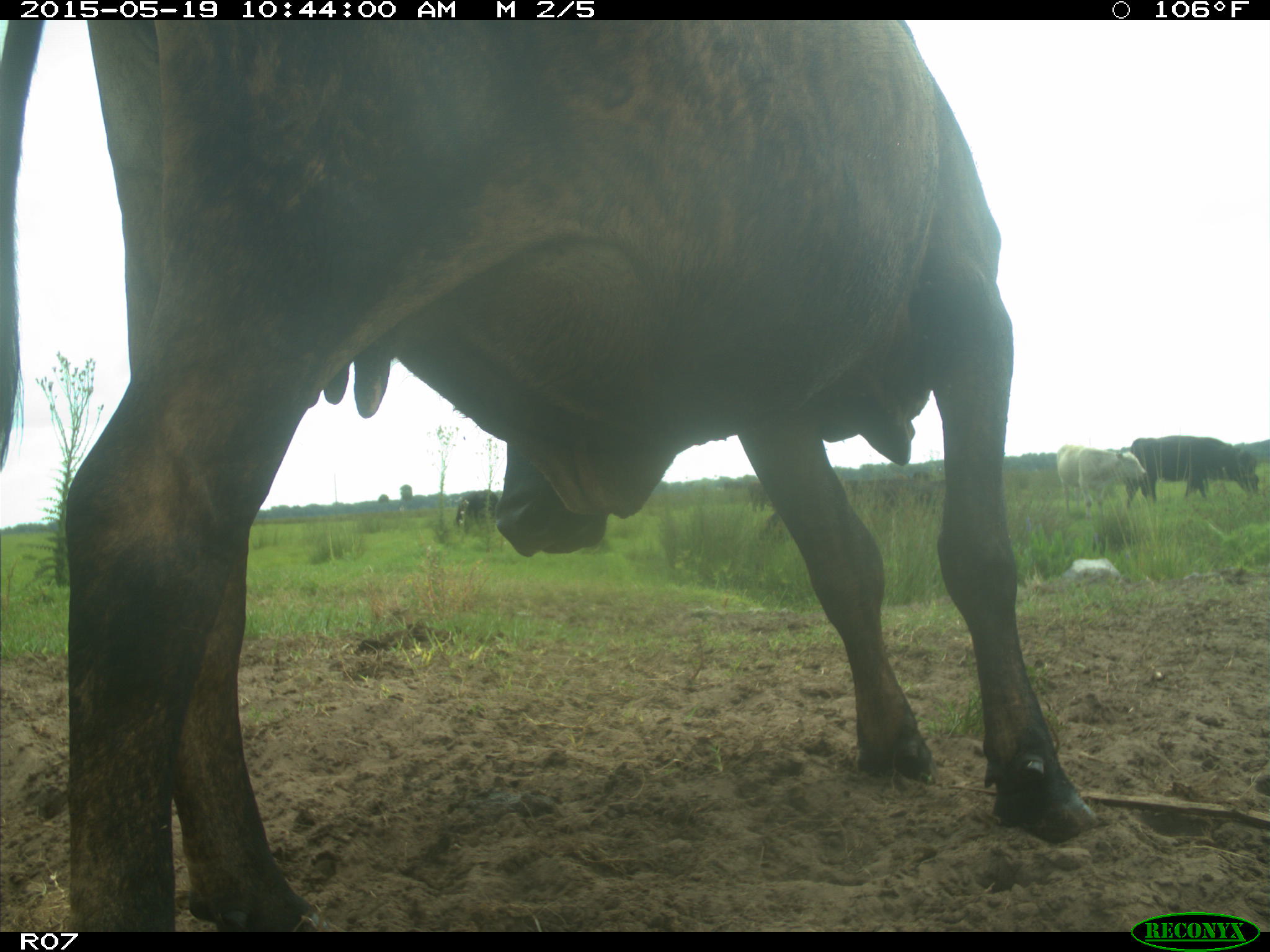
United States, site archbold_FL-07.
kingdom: Animalia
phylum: Chordata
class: Mammalia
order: Artiodactyla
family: Bovidae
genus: Bos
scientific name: Bos taurus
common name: domestic cow